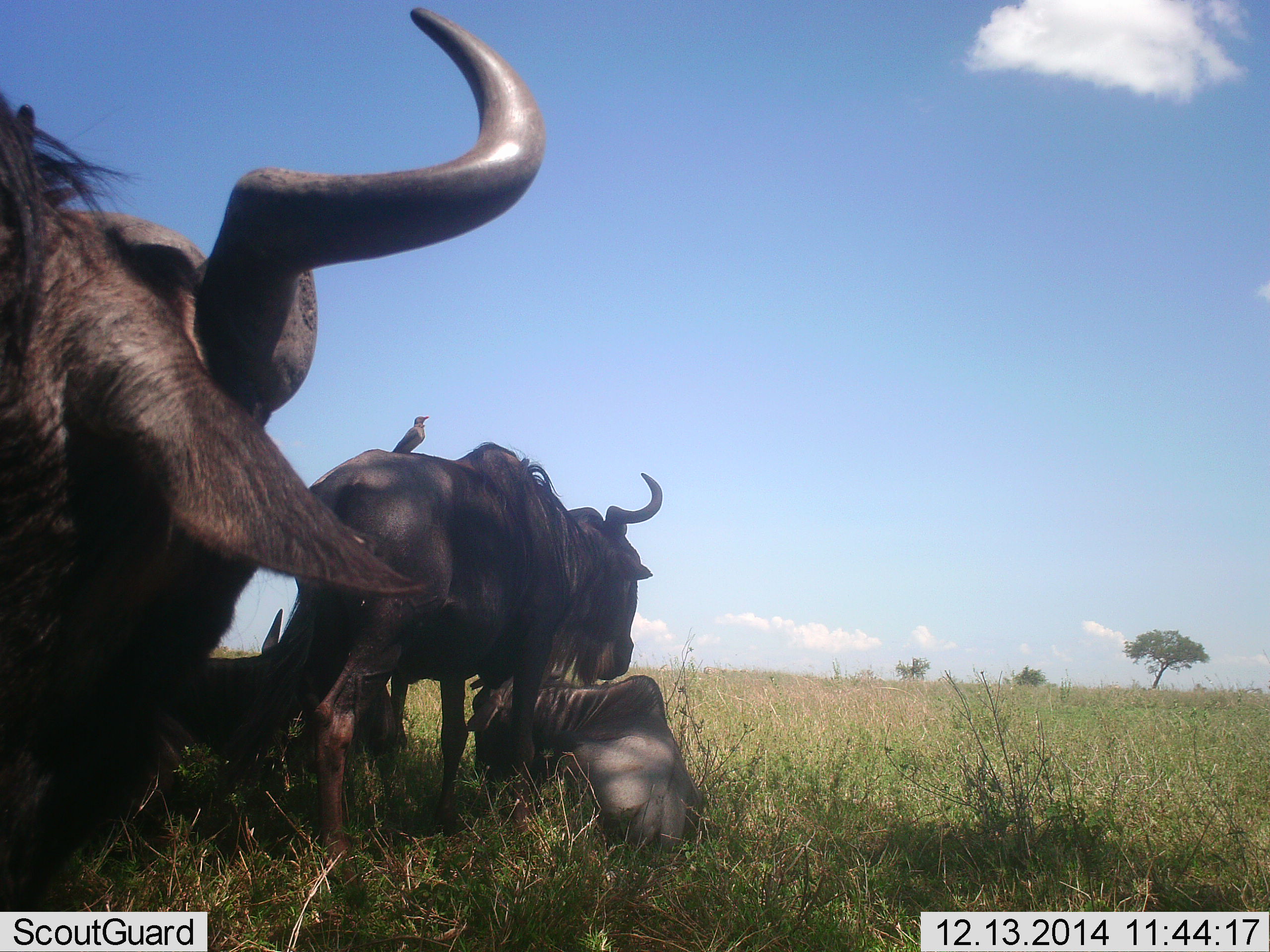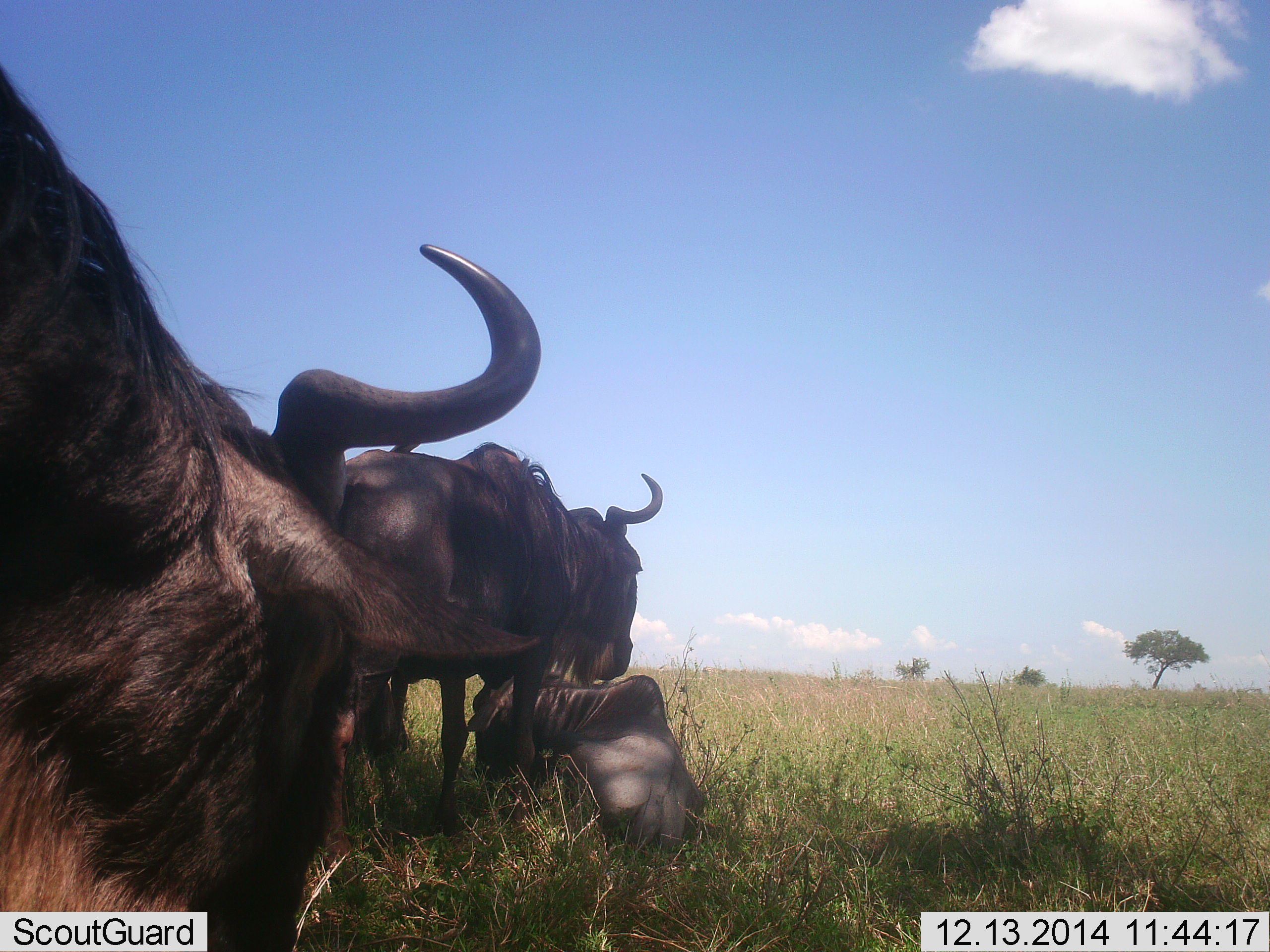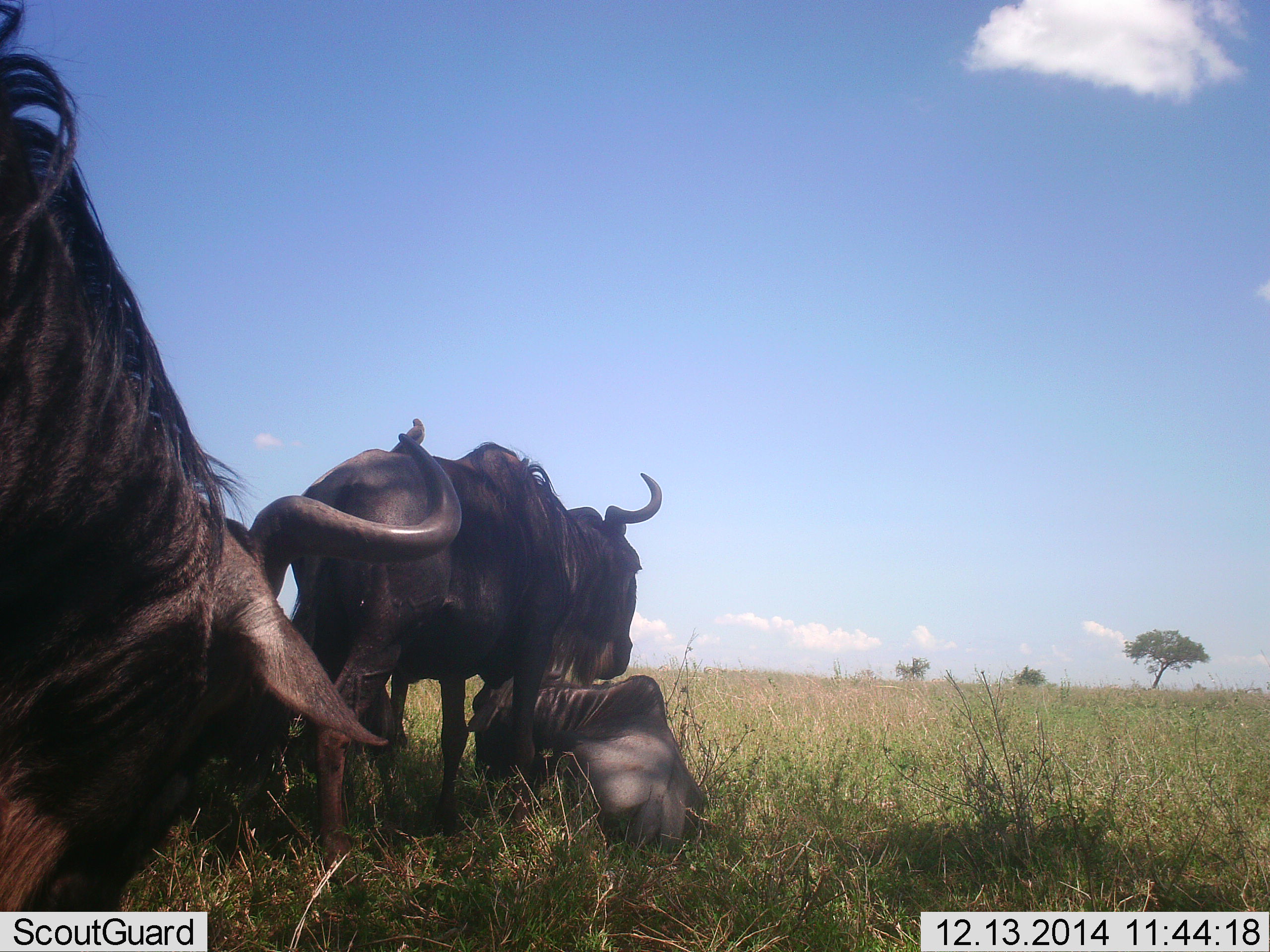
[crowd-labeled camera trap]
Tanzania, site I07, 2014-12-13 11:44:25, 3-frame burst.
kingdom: Animalia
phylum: Chordata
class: Mammalia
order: Artiodactyla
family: Bovidae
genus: Connochaetes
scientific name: Connochaetes taurinus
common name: blue wildebeest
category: wildebeest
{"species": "wildebeest (blue wildebeest) (Connochaetes taurinus)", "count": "3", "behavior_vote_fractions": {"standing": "77%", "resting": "92%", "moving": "0%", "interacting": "8%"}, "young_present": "8%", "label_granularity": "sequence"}